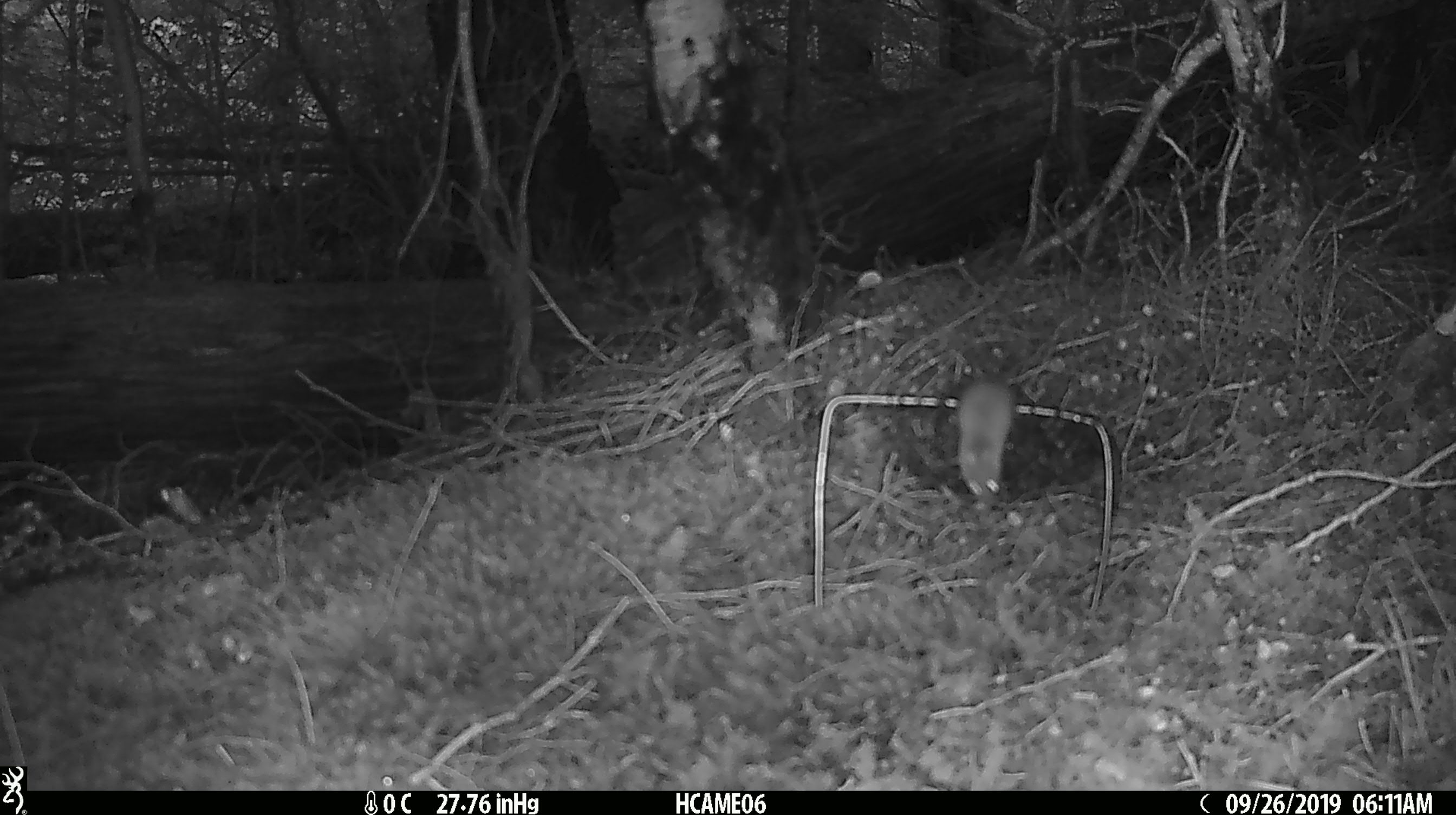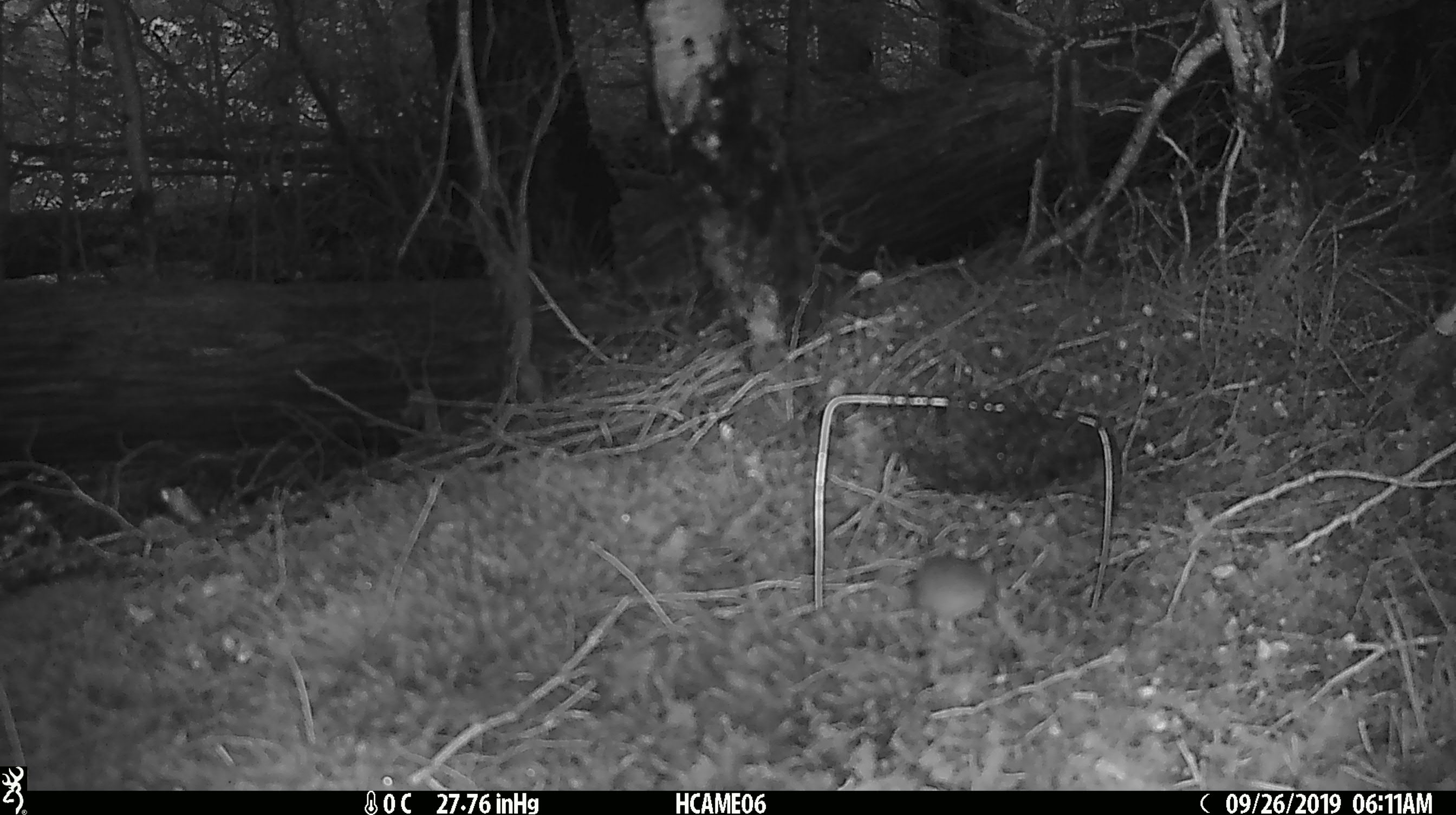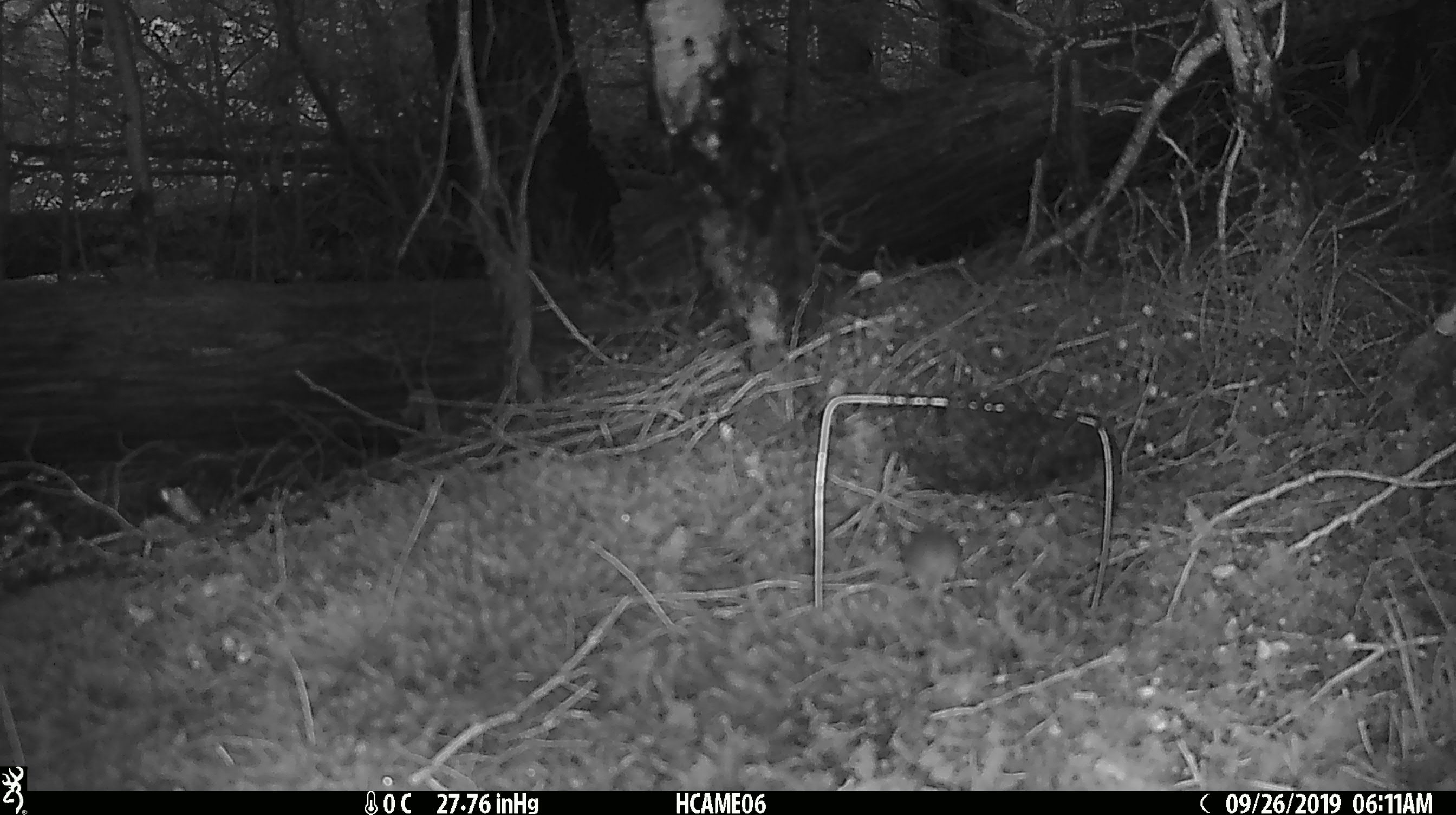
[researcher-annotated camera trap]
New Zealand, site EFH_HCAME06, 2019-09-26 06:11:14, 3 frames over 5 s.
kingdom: Animalia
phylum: Chordata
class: Mammalia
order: Rodentia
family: Muridae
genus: Mus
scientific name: Mus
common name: mouse